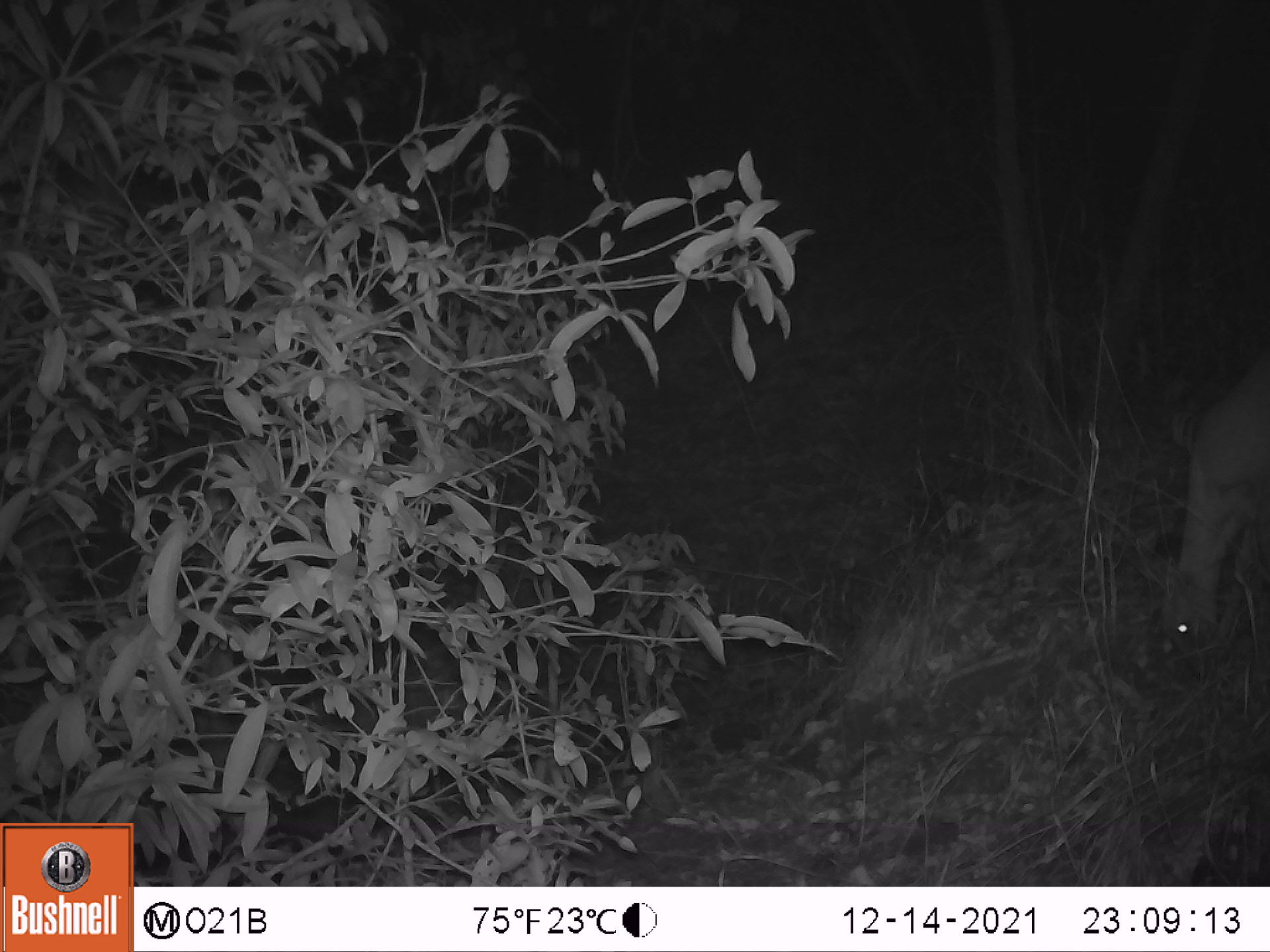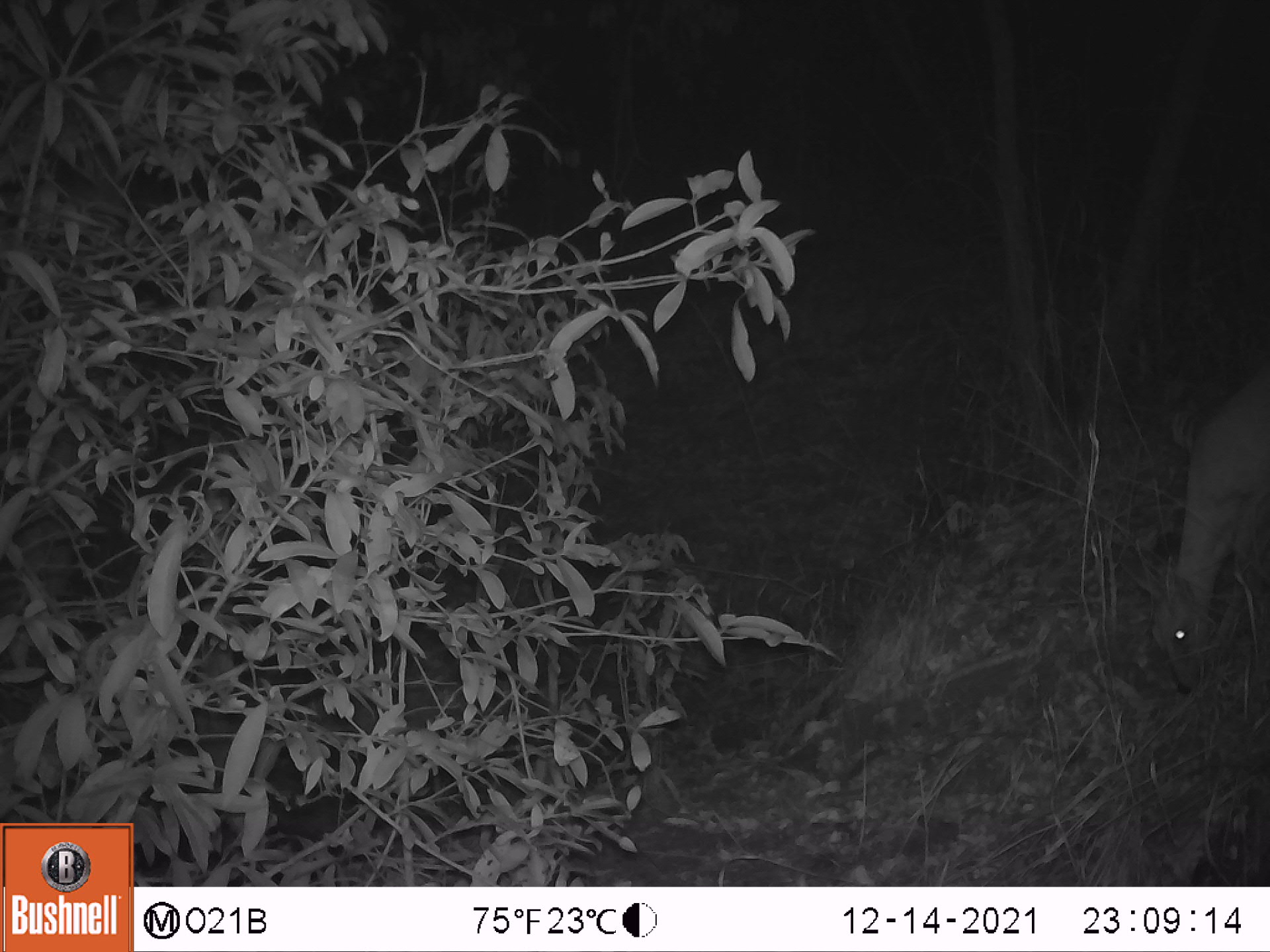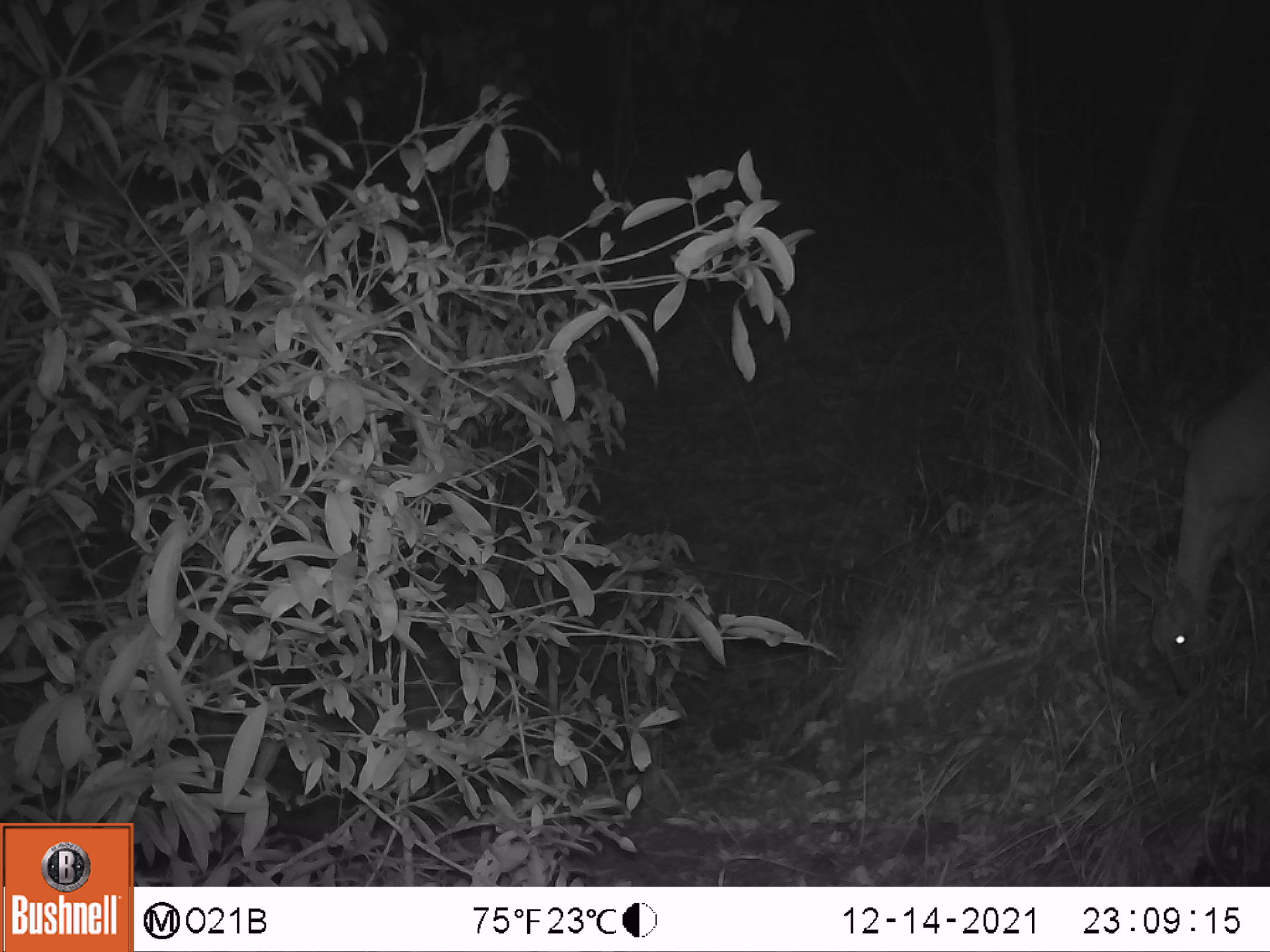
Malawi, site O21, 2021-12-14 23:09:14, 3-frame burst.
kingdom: Animalia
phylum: Chordata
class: Mammalia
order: Artiodactyla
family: Bovidae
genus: Sylvicapra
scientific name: Sylvicapra grimmia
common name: common duiker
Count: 1.